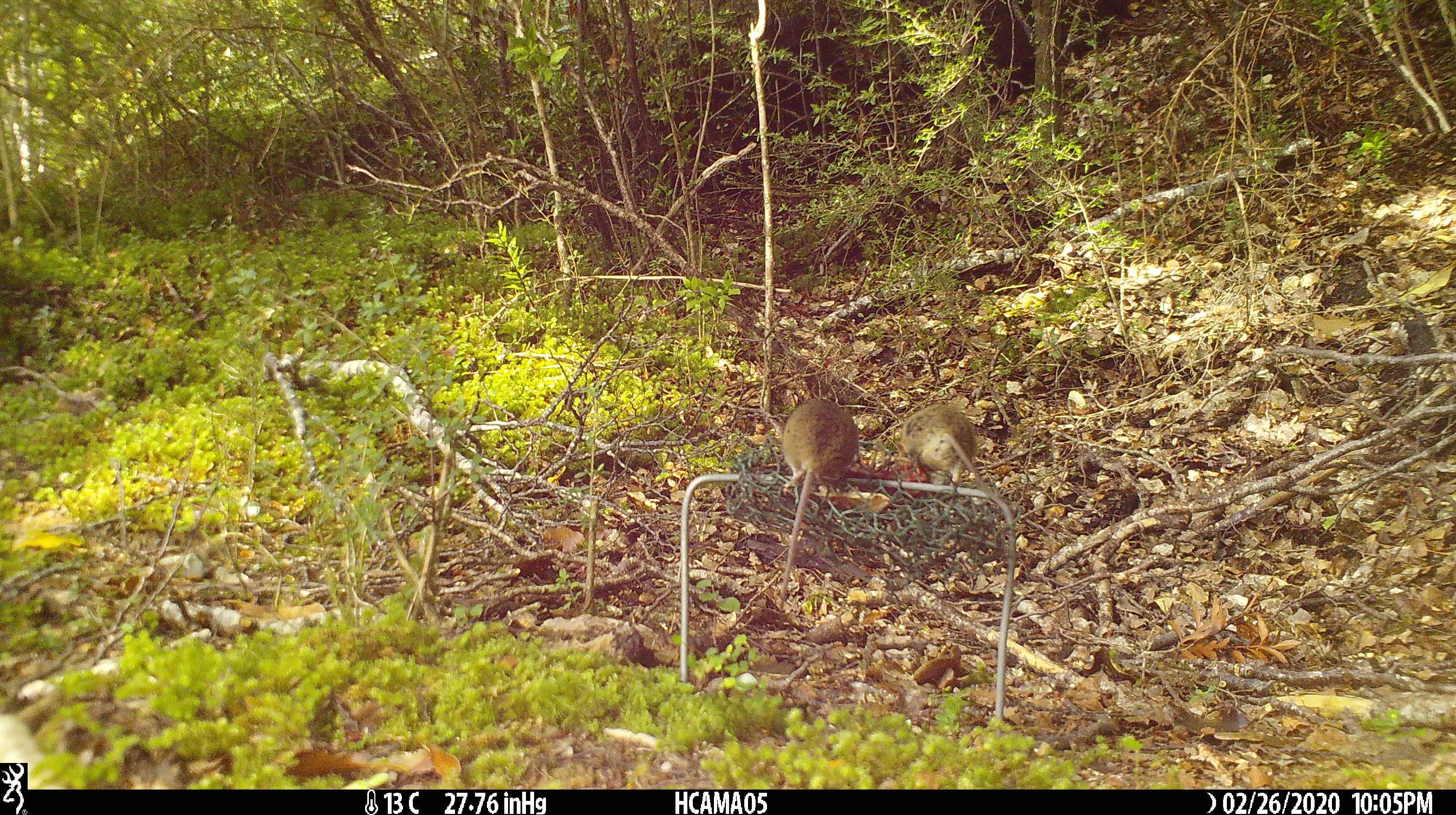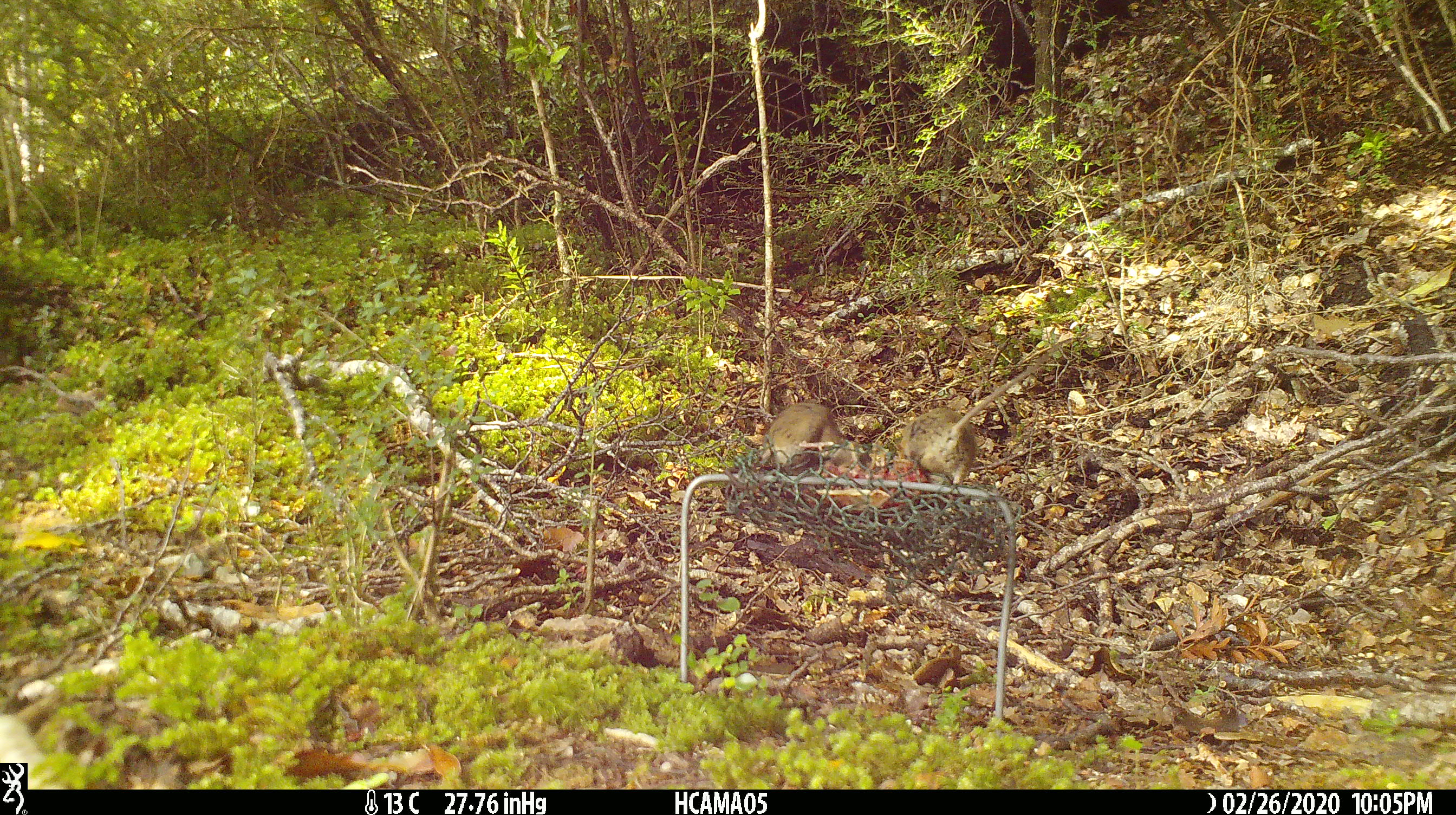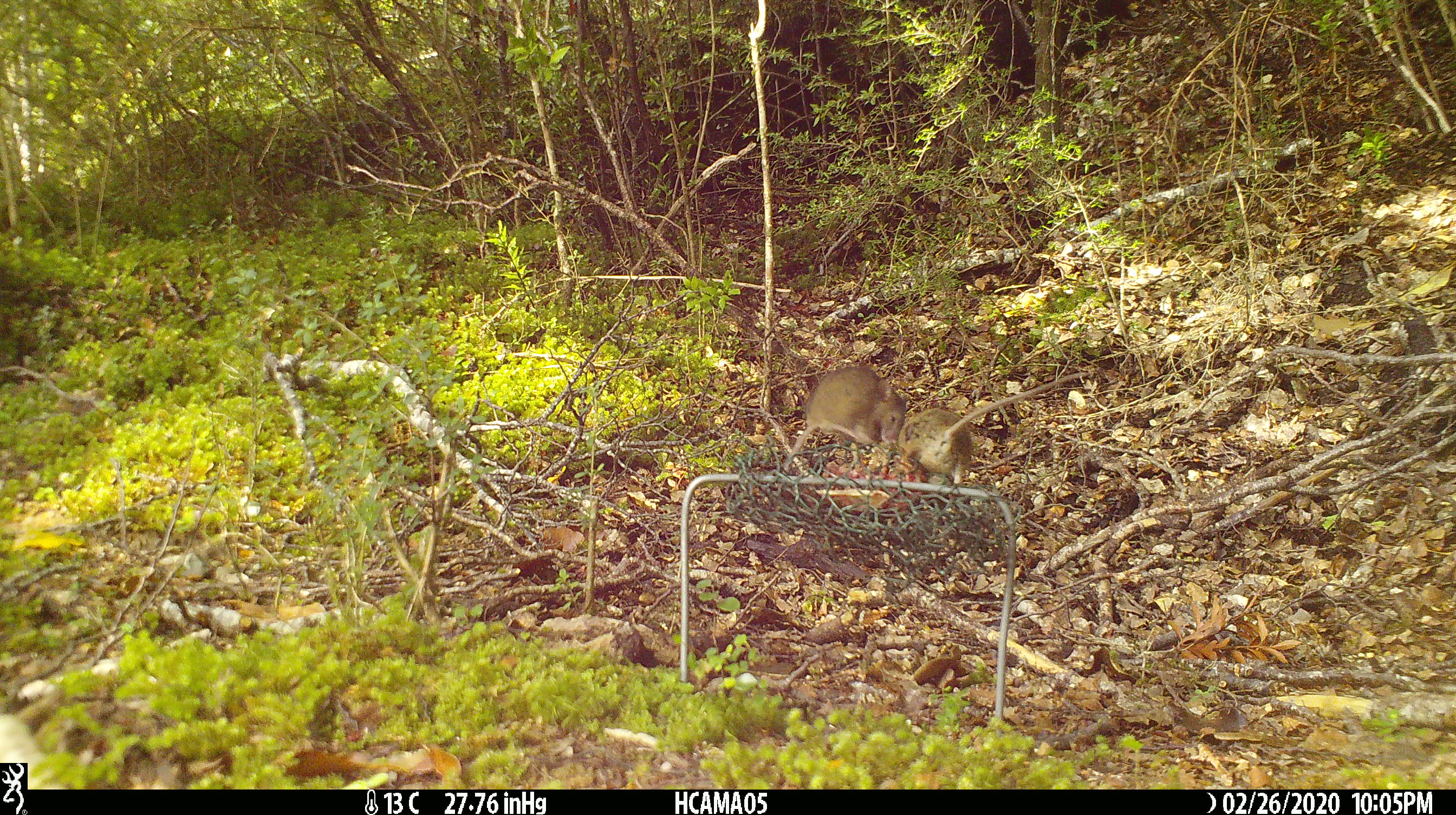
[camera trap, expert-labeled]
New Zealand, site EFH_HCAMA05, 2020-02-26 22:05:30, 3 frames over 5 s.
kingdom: Animalia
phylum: Chordata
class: Mammalia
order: Rodentia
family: Muridae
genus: Mus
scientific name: Mus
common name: mouse